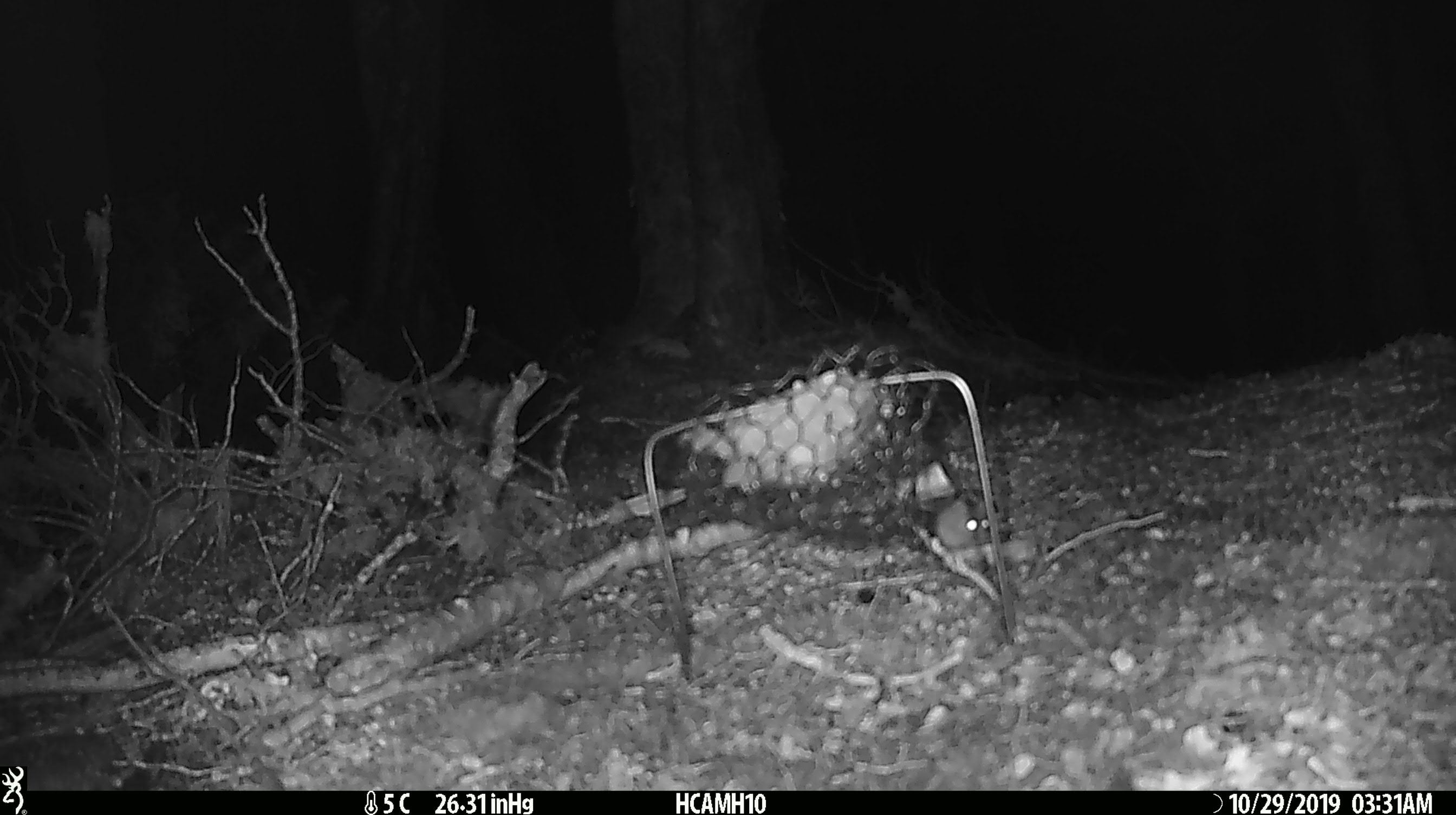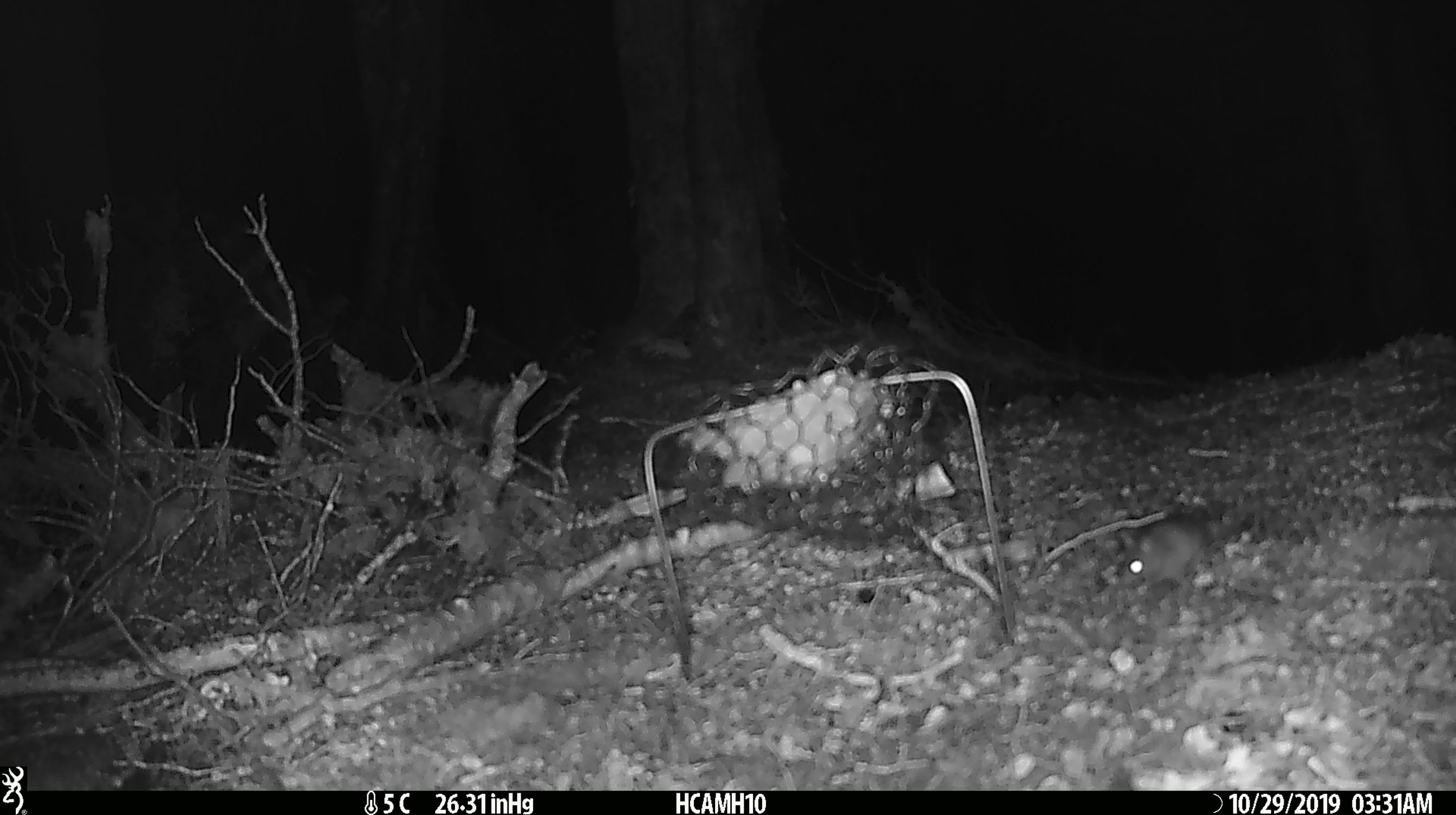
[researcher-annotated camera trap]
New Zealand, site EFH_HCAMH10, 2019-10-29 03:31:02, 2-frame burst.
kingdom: Animalia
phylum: Chordata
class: Mammalia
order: Rodentia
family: Muridae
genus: Mus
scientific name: Mus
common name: mouse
Mouse (Mus).